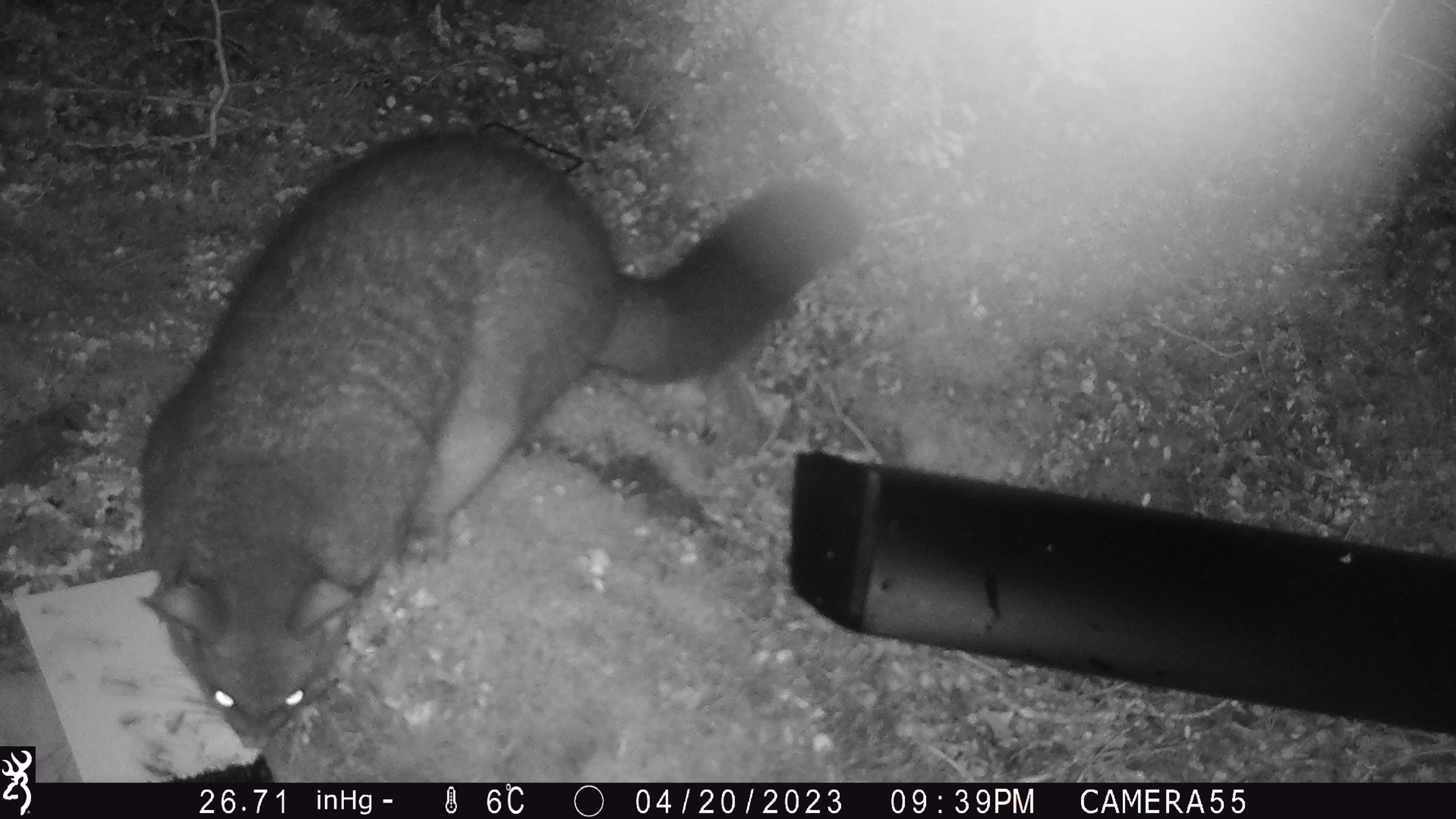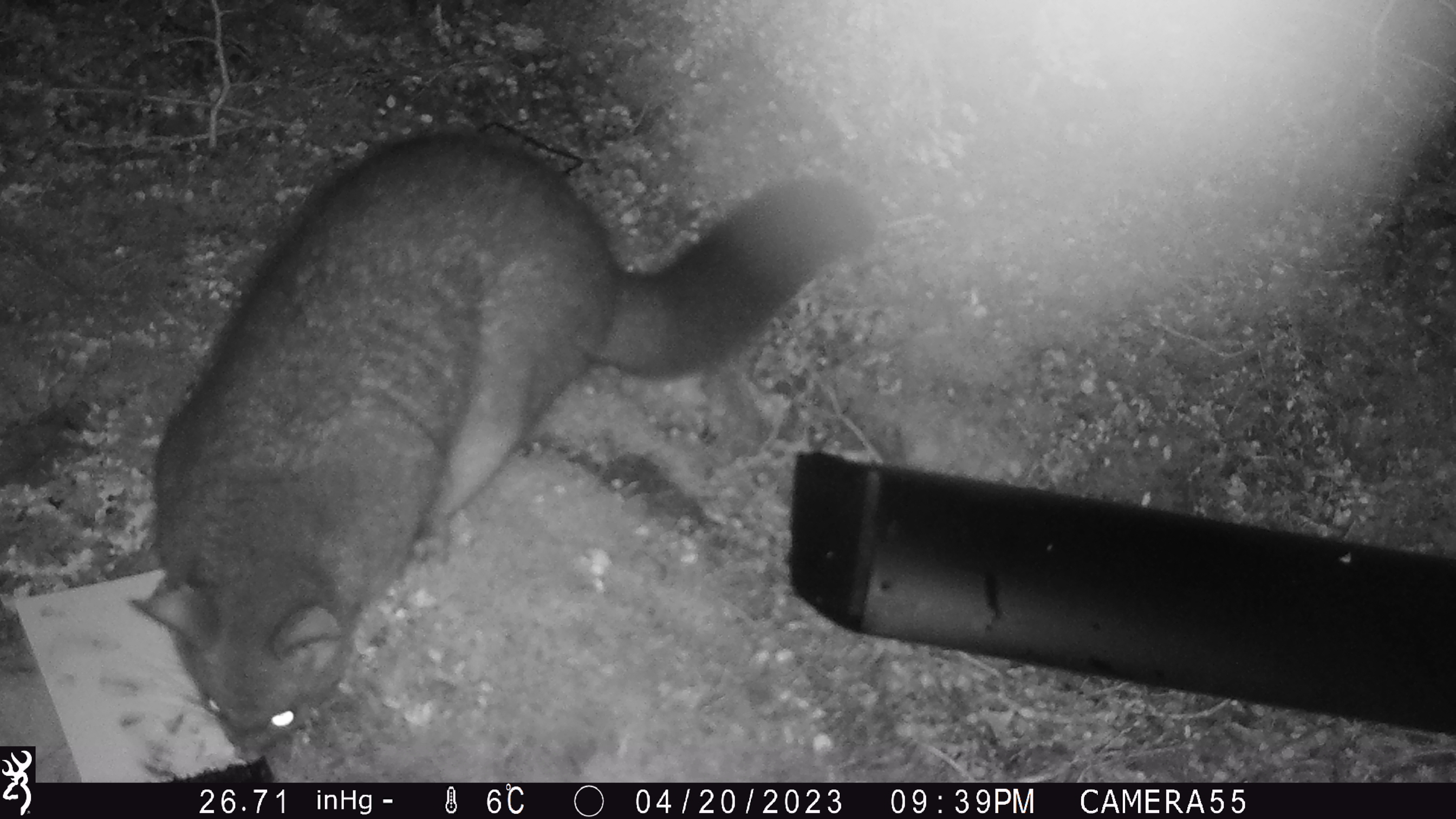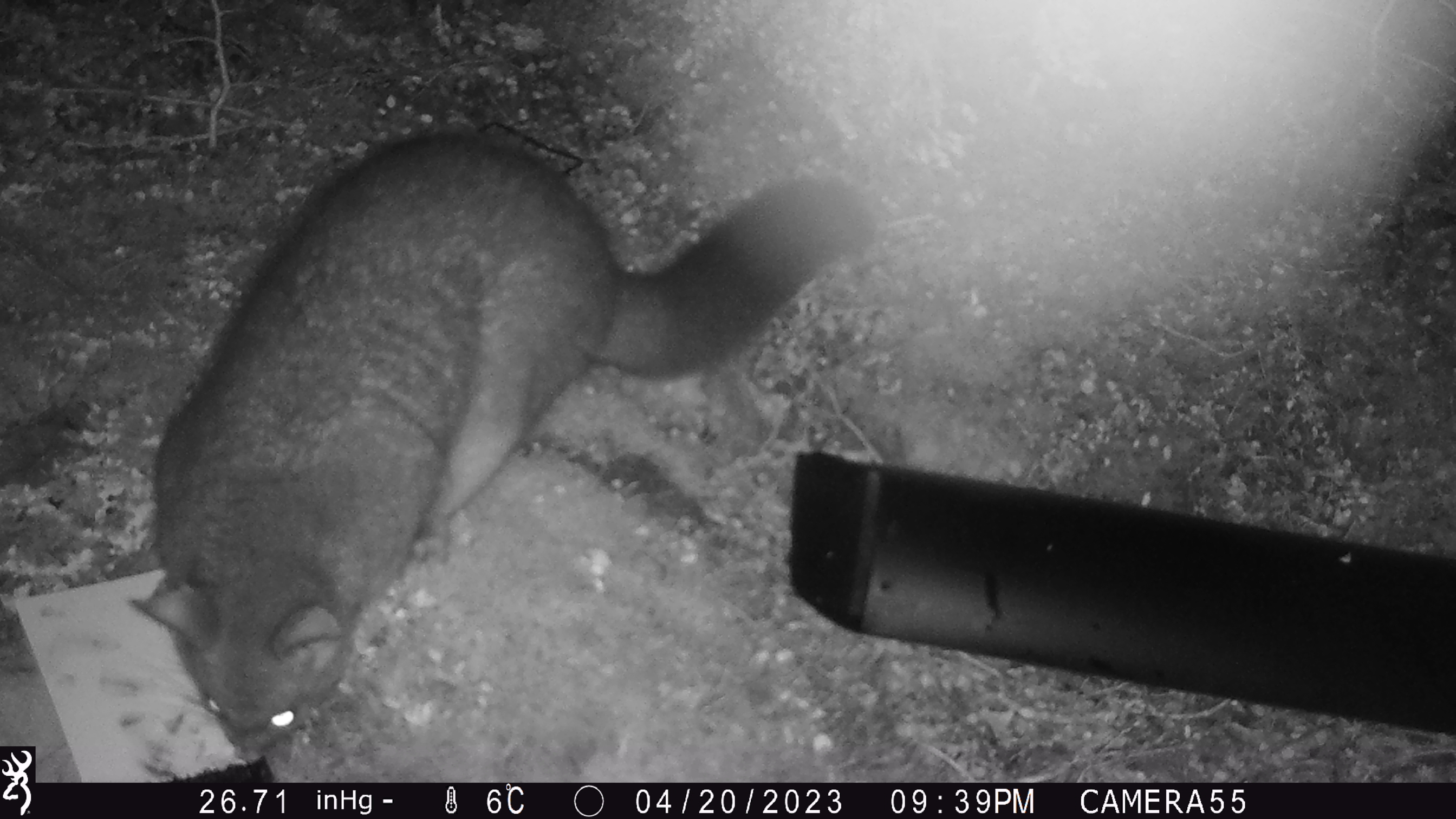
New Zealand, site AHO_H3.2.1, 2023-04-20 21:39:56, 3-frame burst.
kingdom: Animalia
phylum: Chordata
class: Mammalia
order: Carnivora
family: Mustelidae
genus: Mustela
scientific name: Mustela erminea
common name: stoat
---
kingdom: Animalia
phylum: Chordata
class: Mammalia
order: Diprotodontia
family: Phalangeridae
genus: Trichosurus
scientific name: Trichosurus vulpecula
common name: common brushtail possum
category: possum